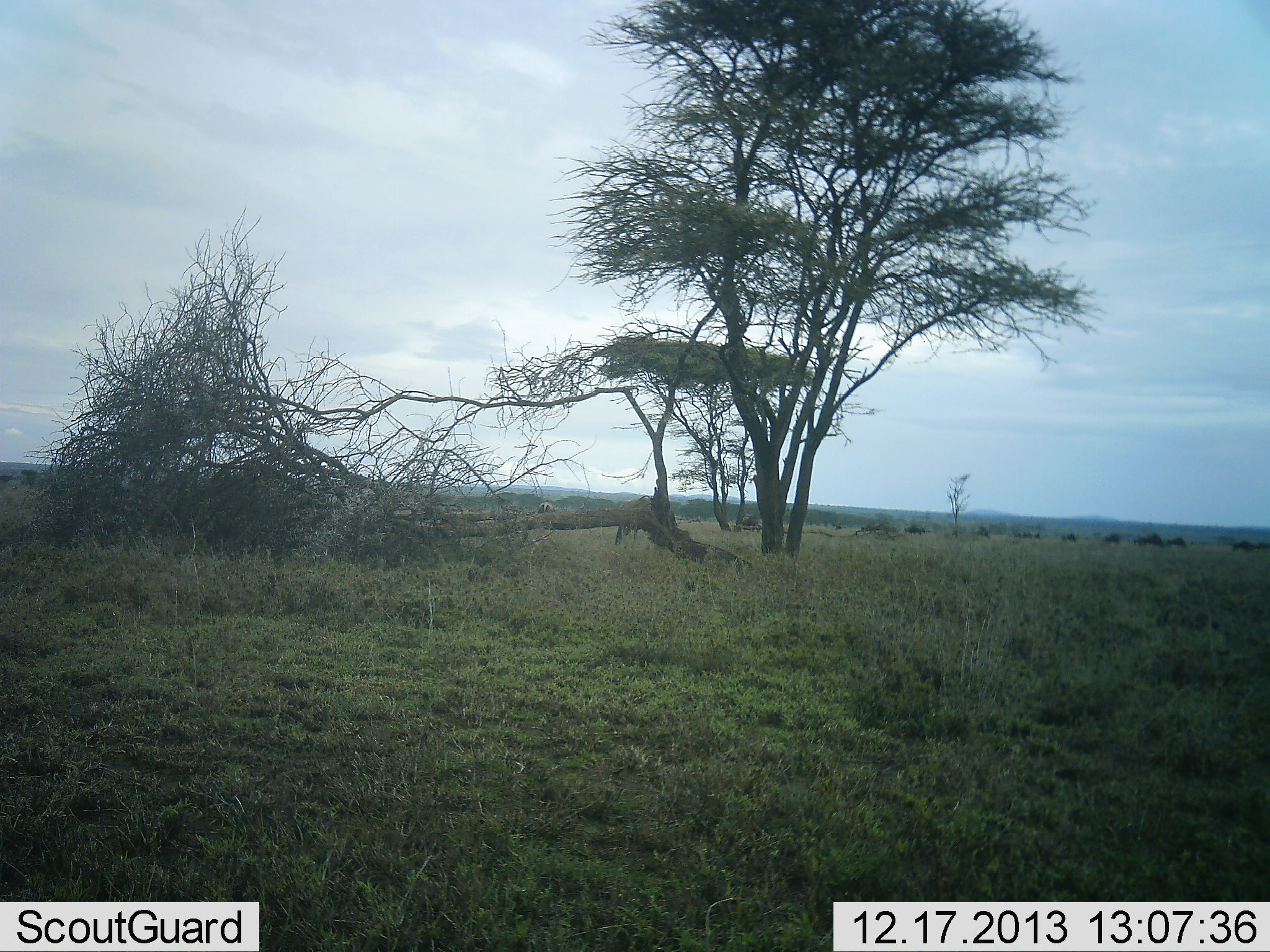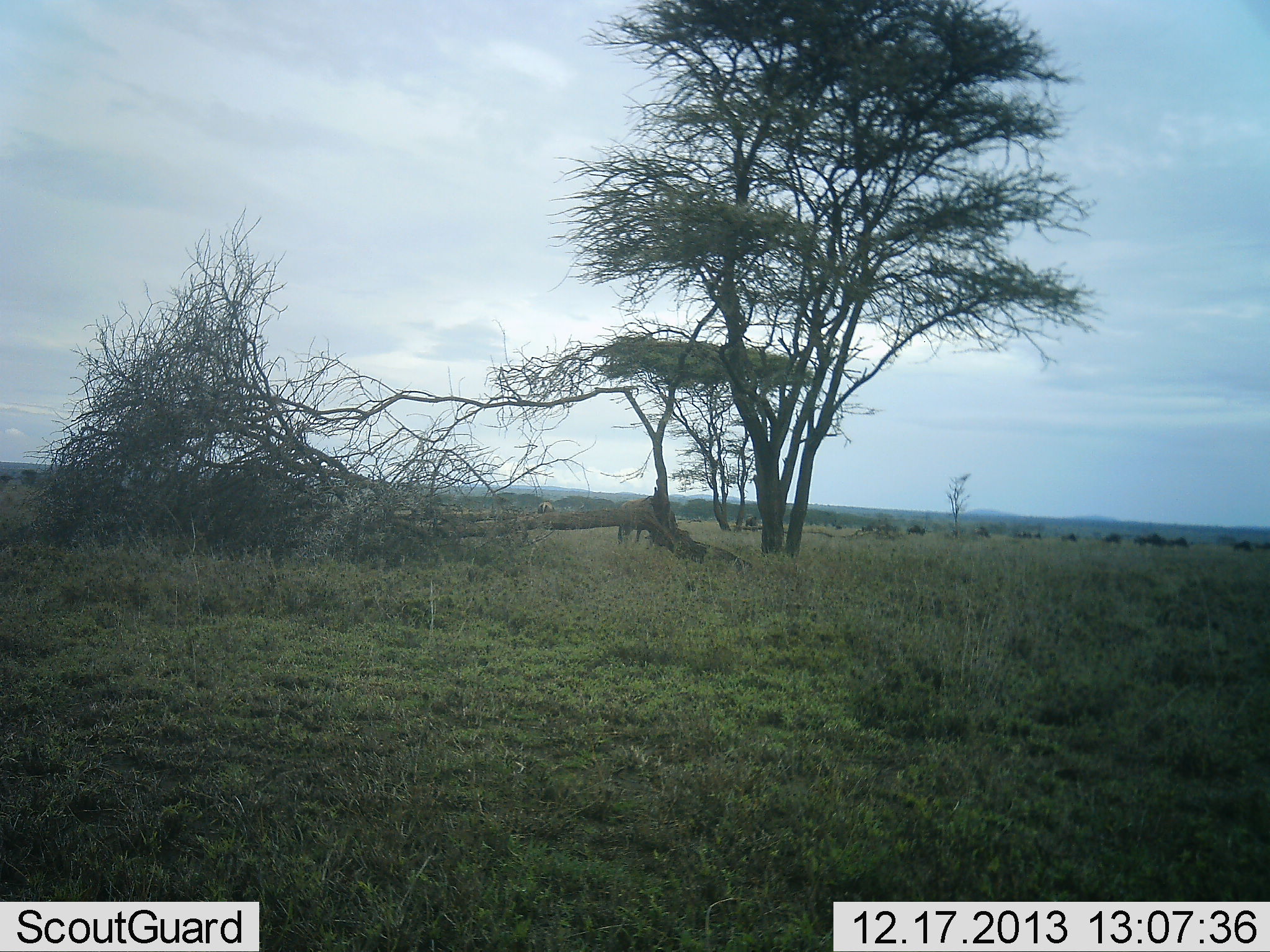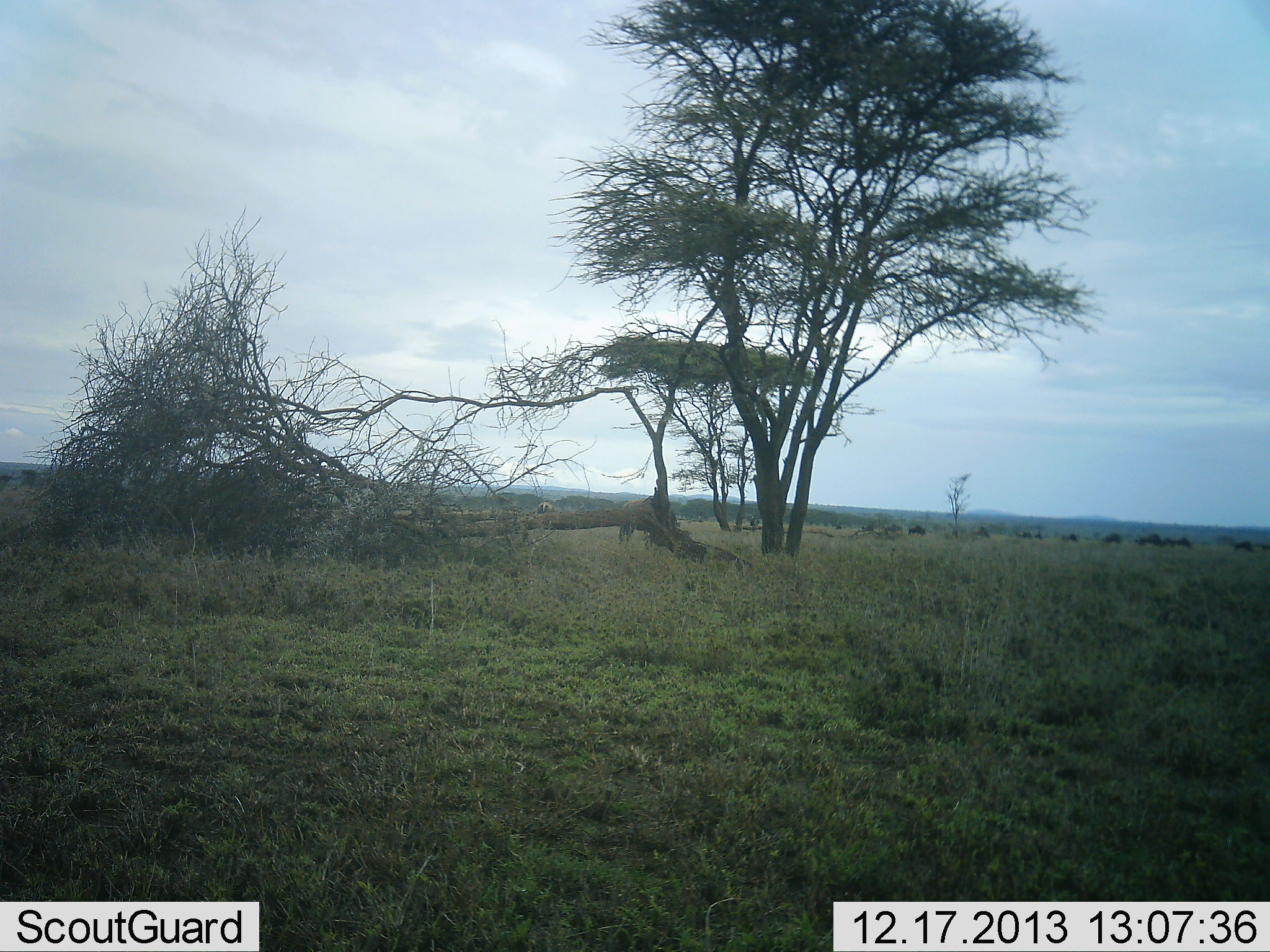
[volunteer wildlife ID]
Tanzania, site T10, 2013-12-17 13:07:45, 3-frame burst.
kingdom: Animalia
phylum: Chordata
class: Mammalia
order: Artiodactyla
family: Bovidae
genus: Connochaetes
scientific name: Connochaetes taurinus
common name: blue wildebeest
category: wildebeest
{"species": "wildebeest (blue wildebeest) (Connochaetes taurinus)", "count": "11-50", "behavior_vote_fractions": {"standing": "27%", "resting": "0%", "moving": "36%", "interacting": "0%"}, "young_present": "0%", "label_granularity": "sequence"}